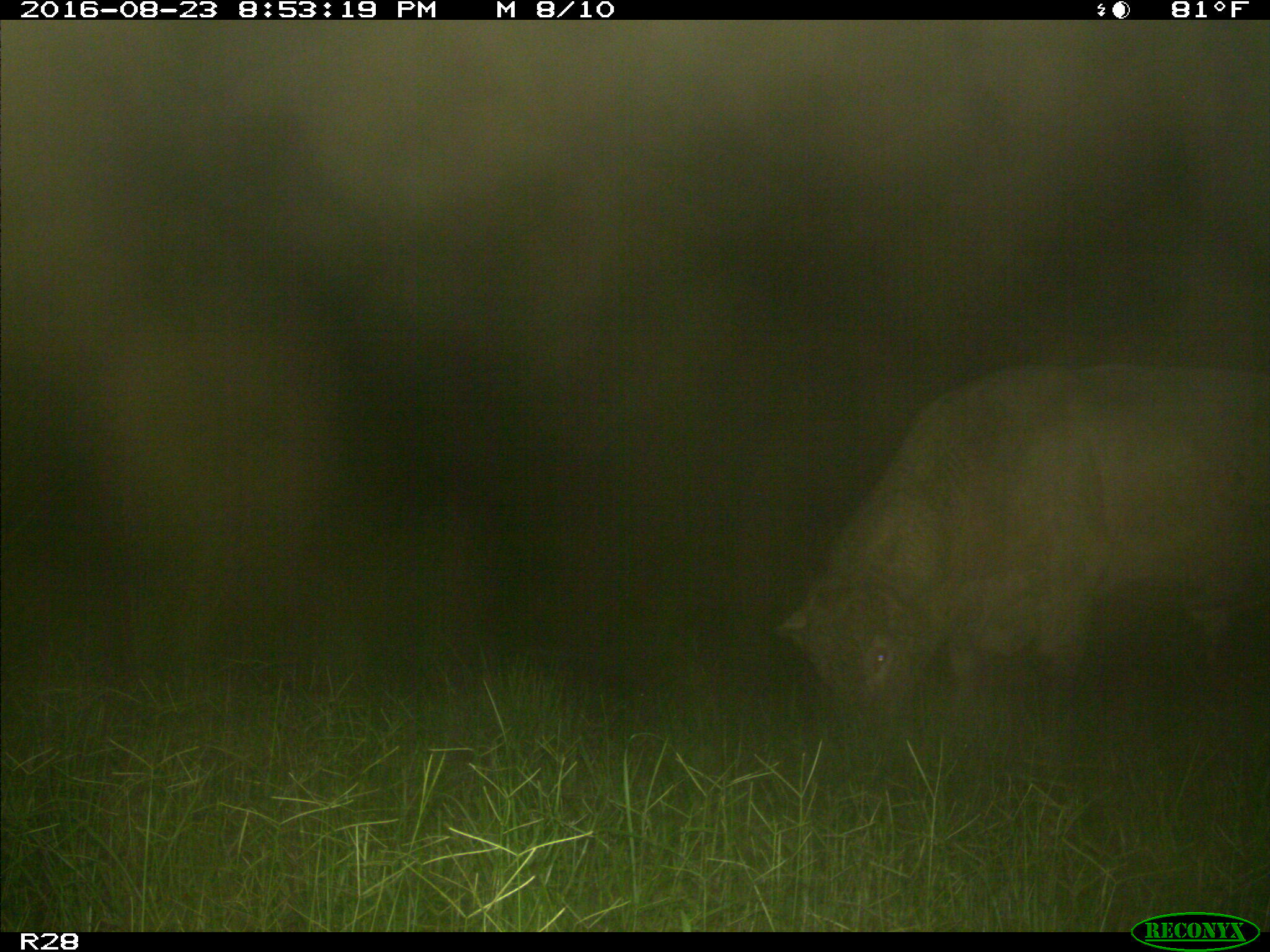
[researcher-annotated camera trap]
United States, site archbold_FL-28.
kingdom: Animalia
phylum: Chordata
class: Mammalia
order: Artiodactyla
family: Bovidae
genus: Bos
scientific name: Bos taurus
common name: domestic cow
Bos taurus (domestic cow).